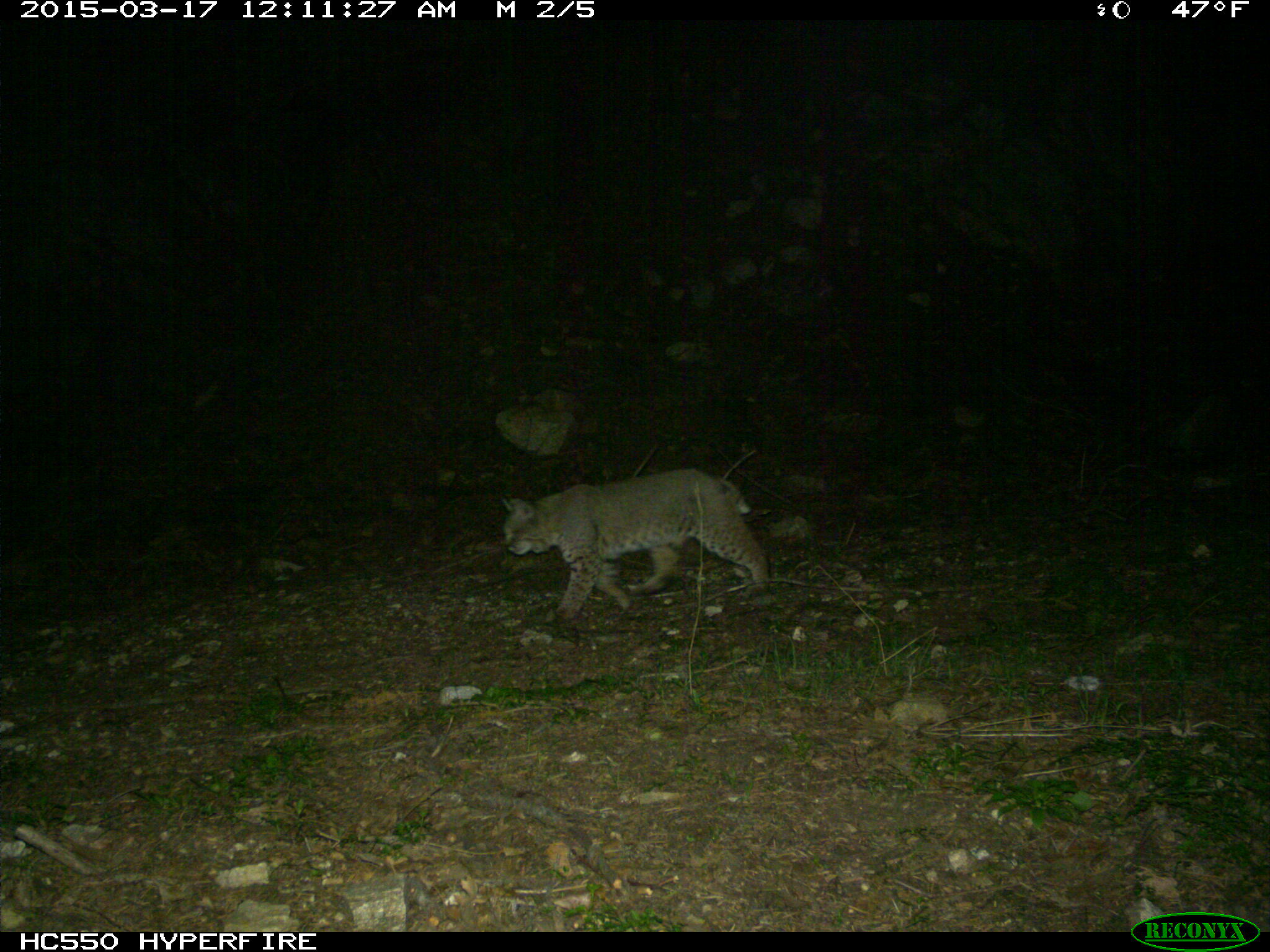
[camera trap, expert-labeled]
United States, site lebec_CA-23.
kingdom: Animalia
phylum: Chordata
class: Mammalia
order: Carnivora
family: Felidae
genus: Lynx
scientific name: Lynx rufus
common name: bobcat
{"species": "Lynx rufus (bobcat)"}